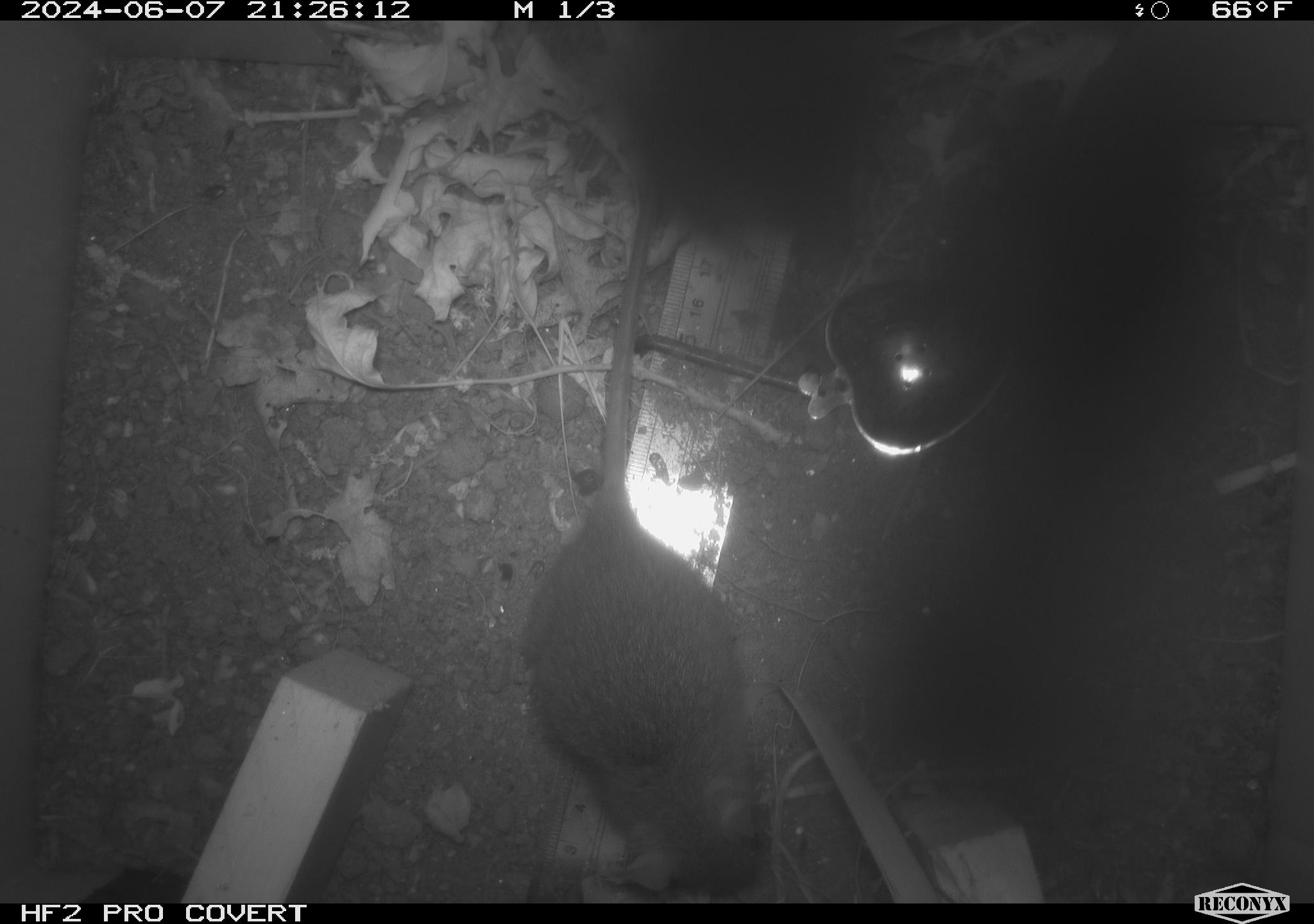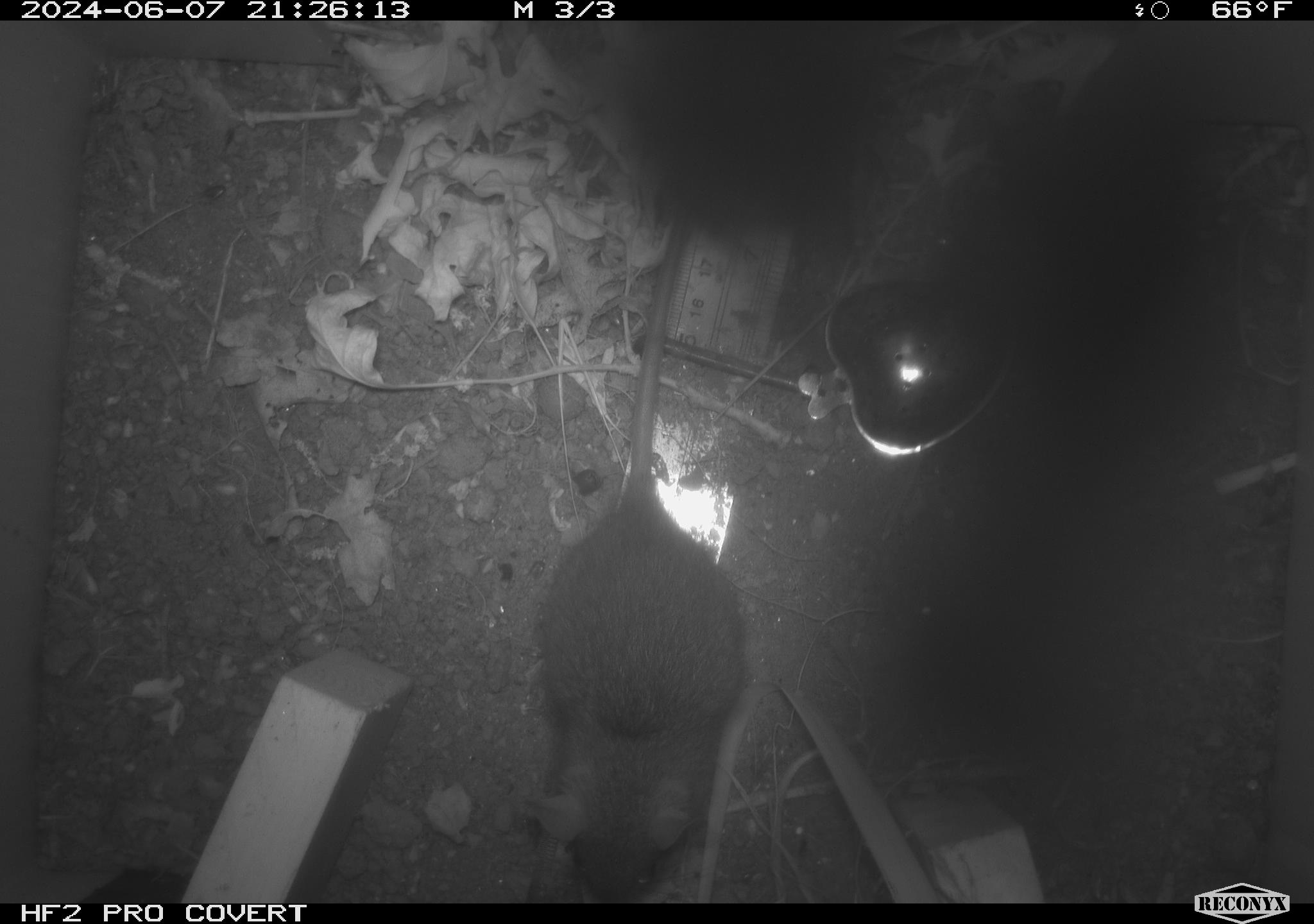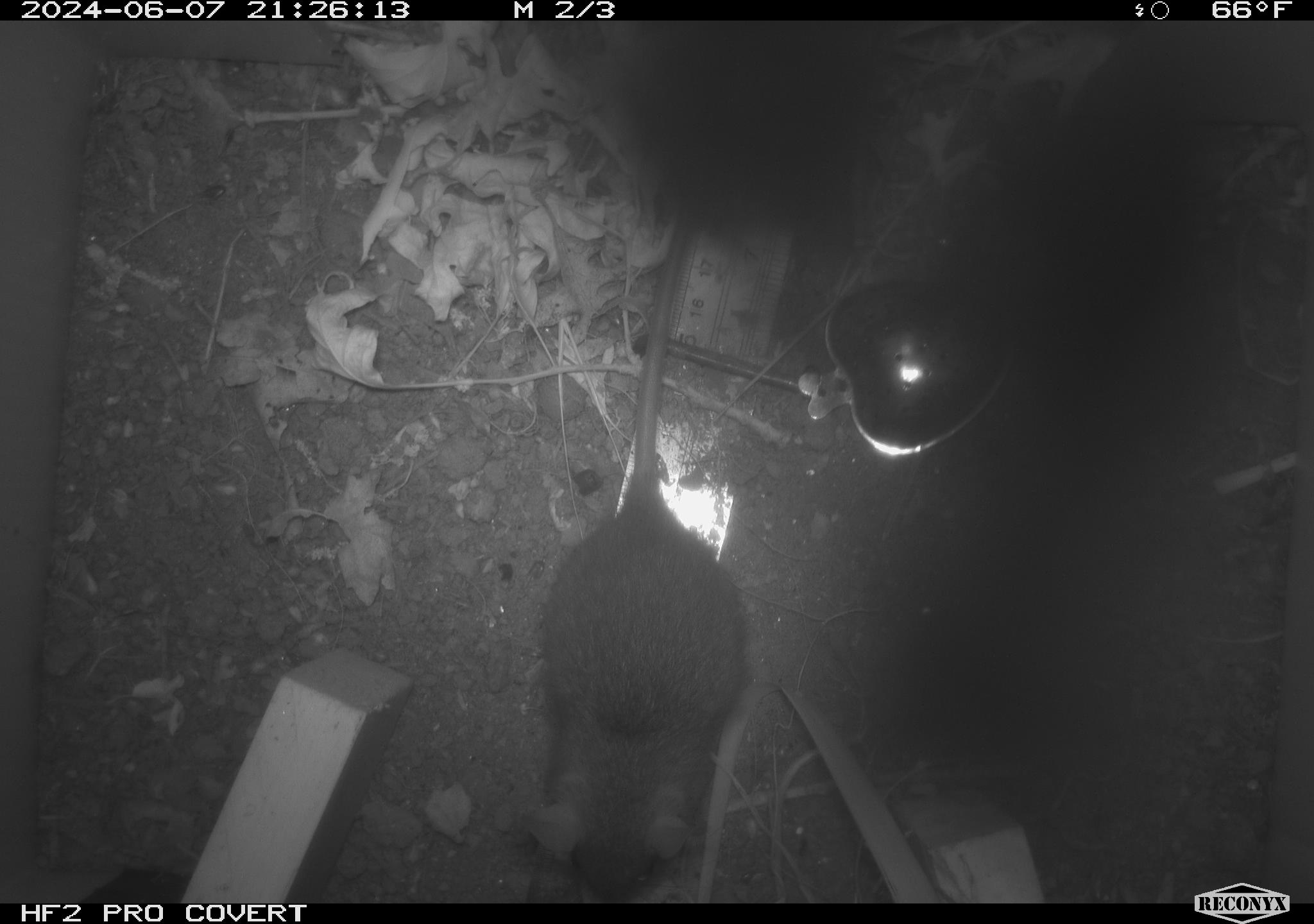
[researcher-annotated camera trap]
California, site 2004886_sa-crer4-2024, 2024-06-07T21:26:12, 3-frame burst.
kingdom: Animalia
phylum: Chordata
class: Mammalia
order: Rodentia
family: Muridae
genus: Rattus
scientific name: Rattus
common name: rat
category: rattus species